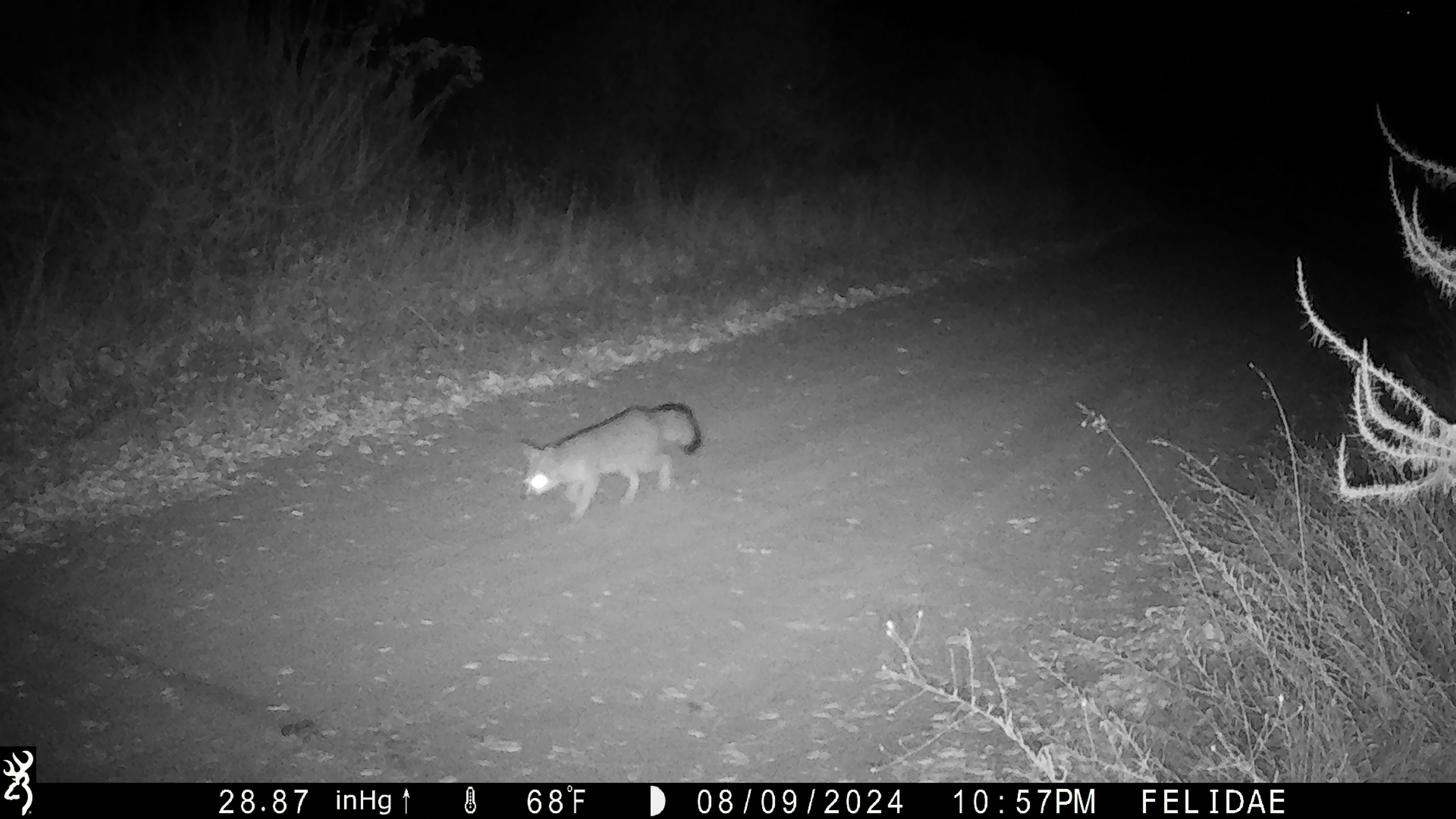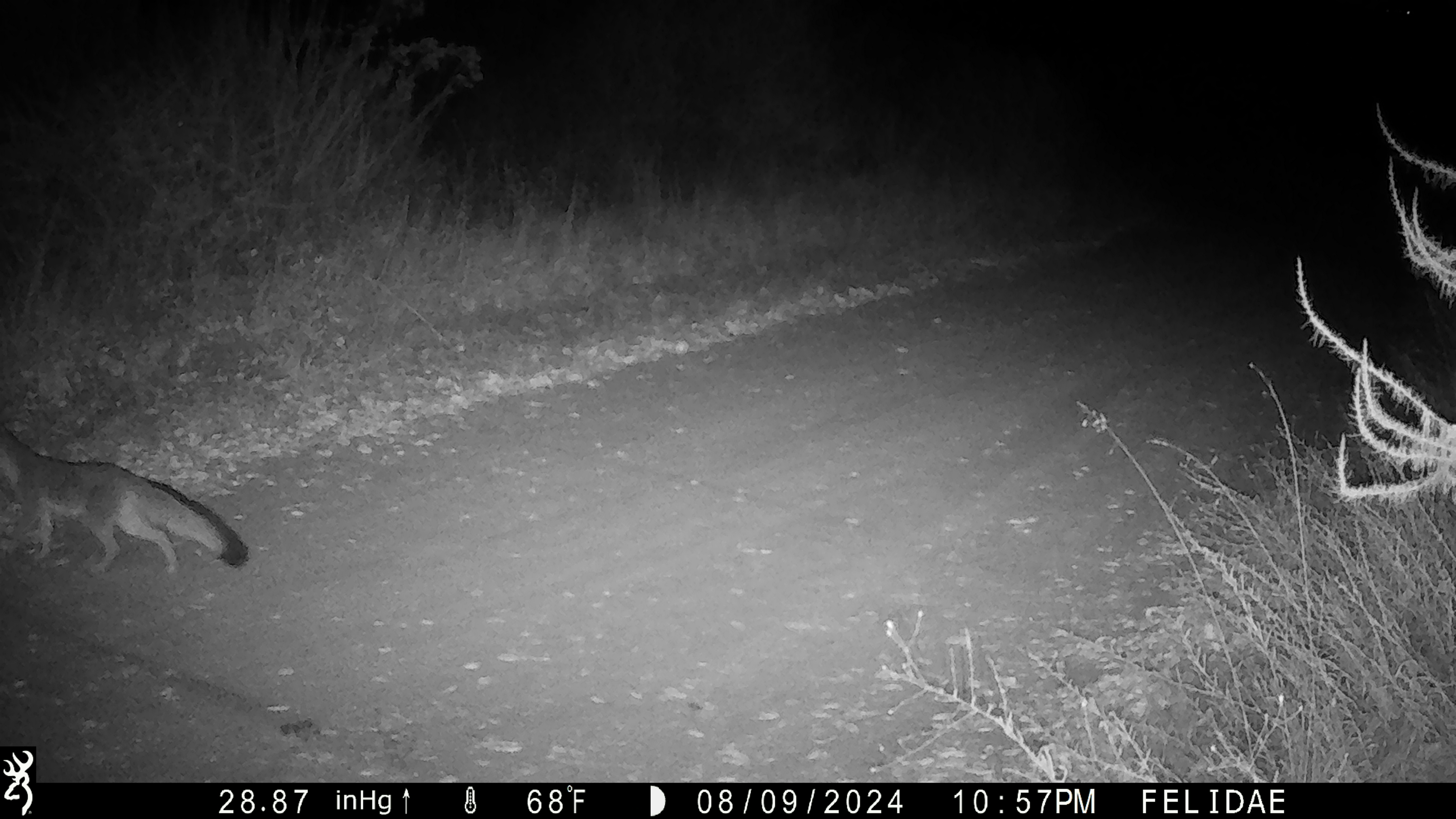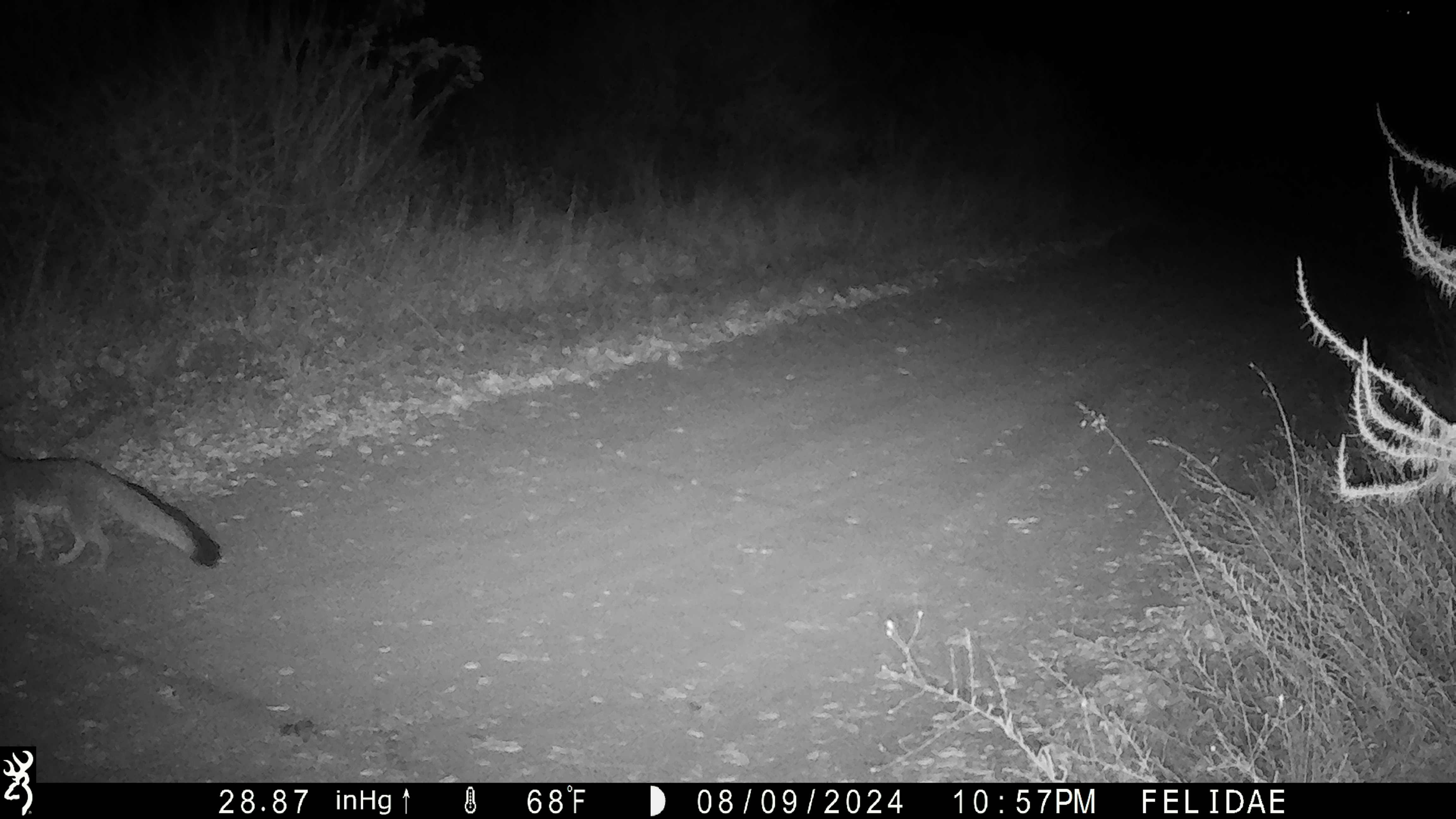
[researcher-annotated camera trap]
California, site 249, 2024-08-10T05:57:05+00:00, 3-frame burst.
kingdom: Animalia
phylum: Chordata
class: Mammalia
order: Carnivora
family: Canidae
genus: Urocyon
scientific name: Urocyon cinereoargenteus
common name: gray fox